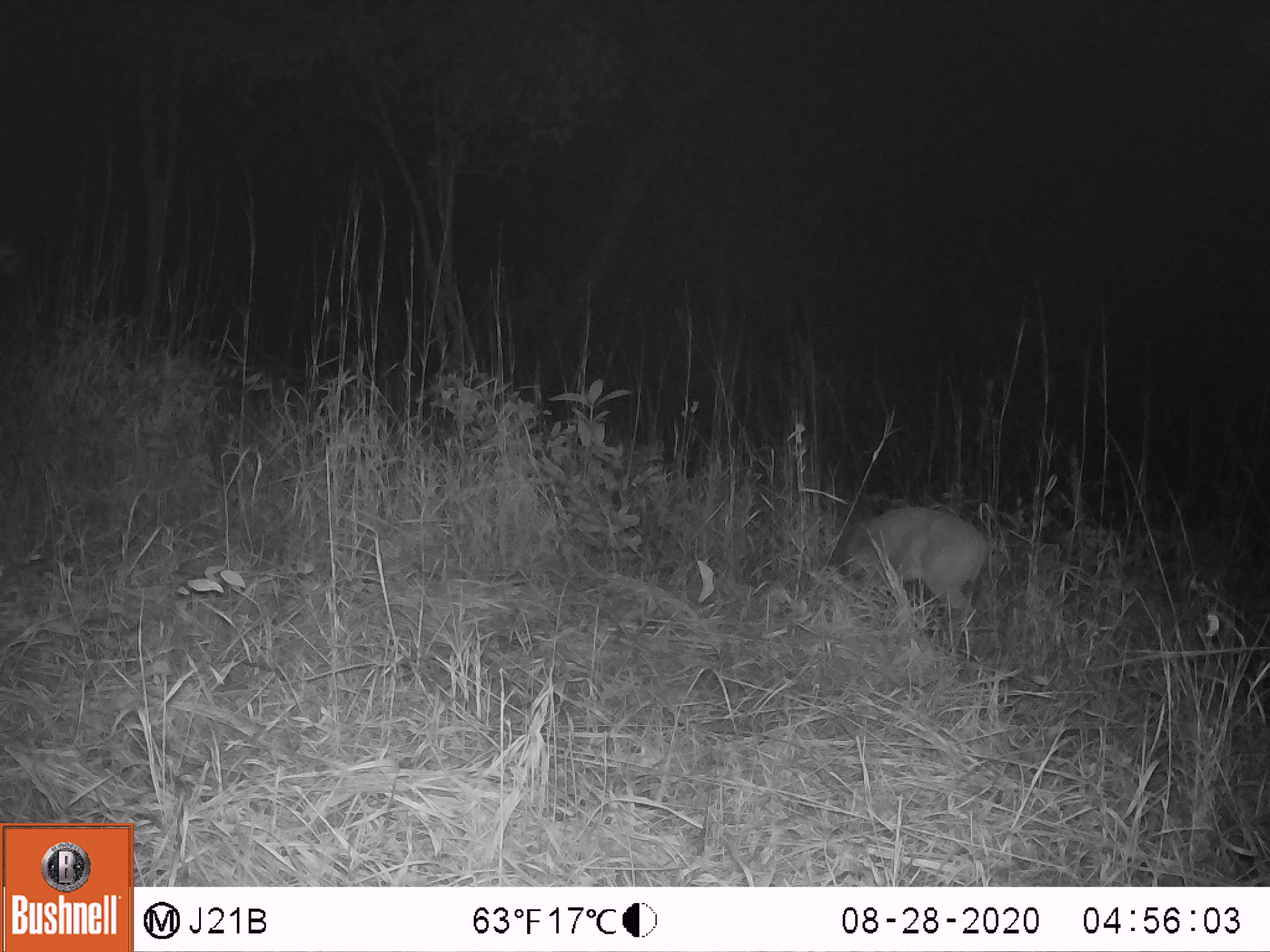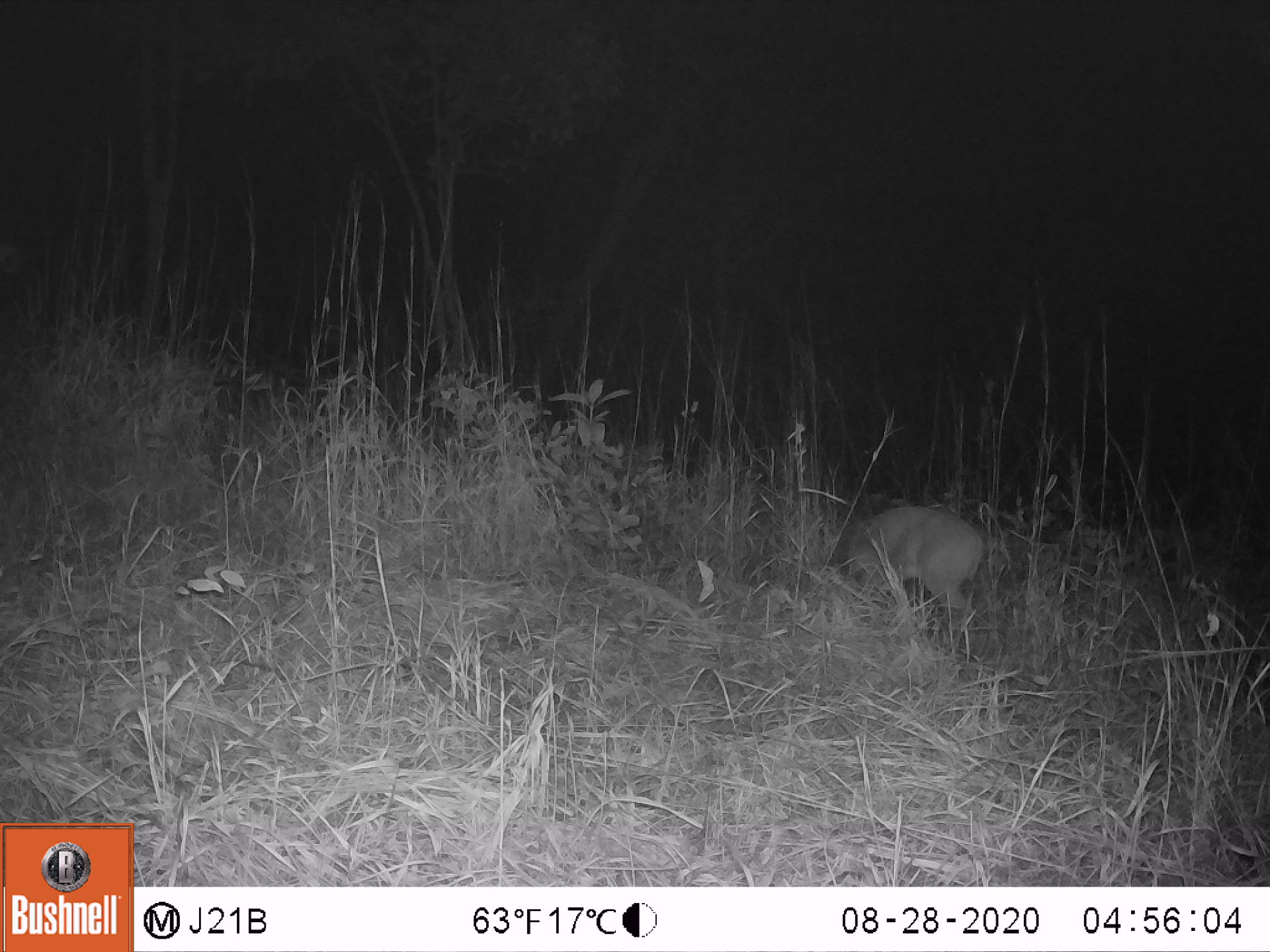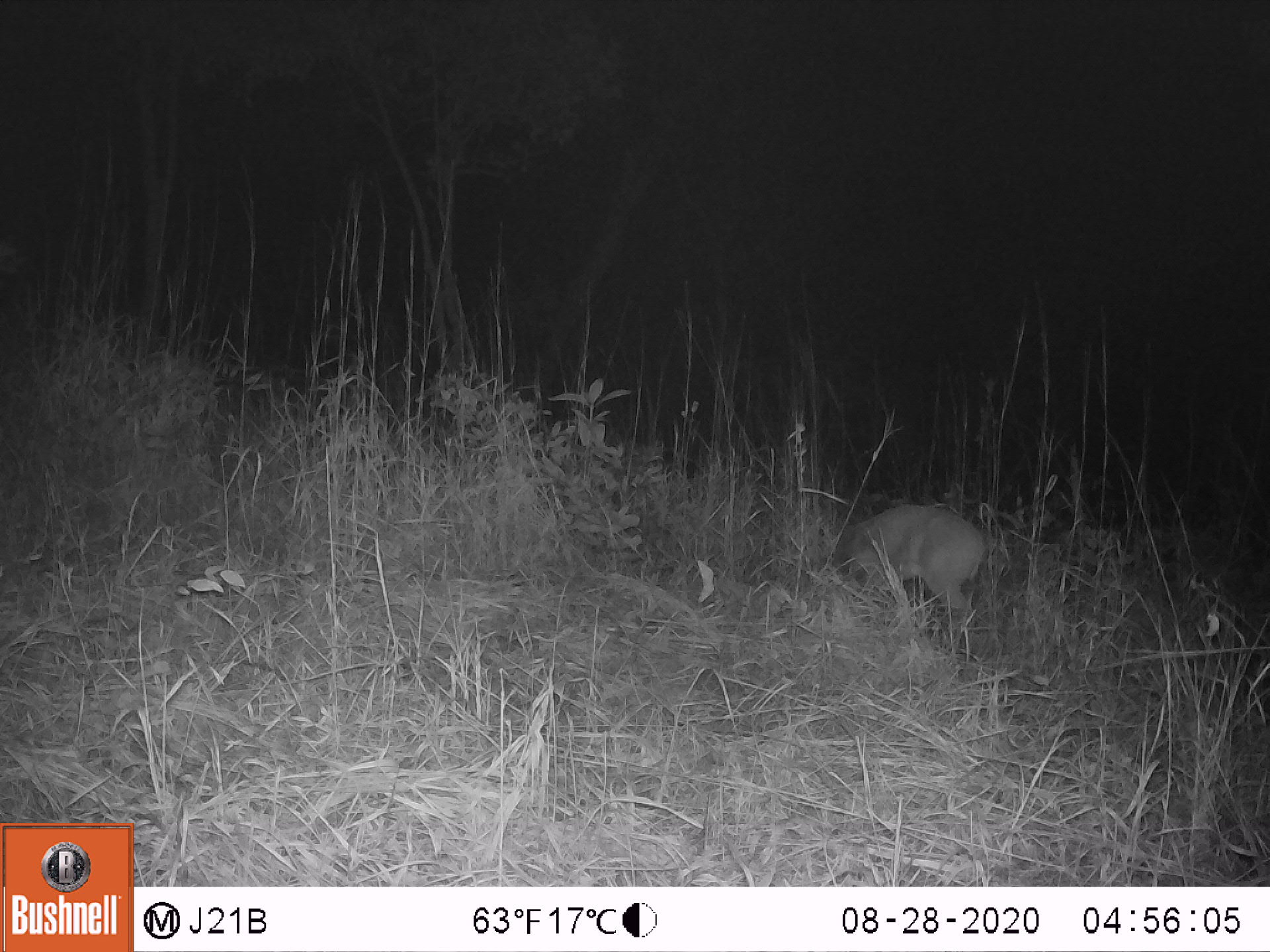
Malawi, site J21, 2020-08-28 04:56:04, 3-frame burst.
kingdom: Animalia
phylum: Chordata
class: Mammalia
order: Artiodactyla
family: Bovidae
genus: Sylvicapra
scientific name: Sylvicapra grimmia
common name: common duiker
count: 1